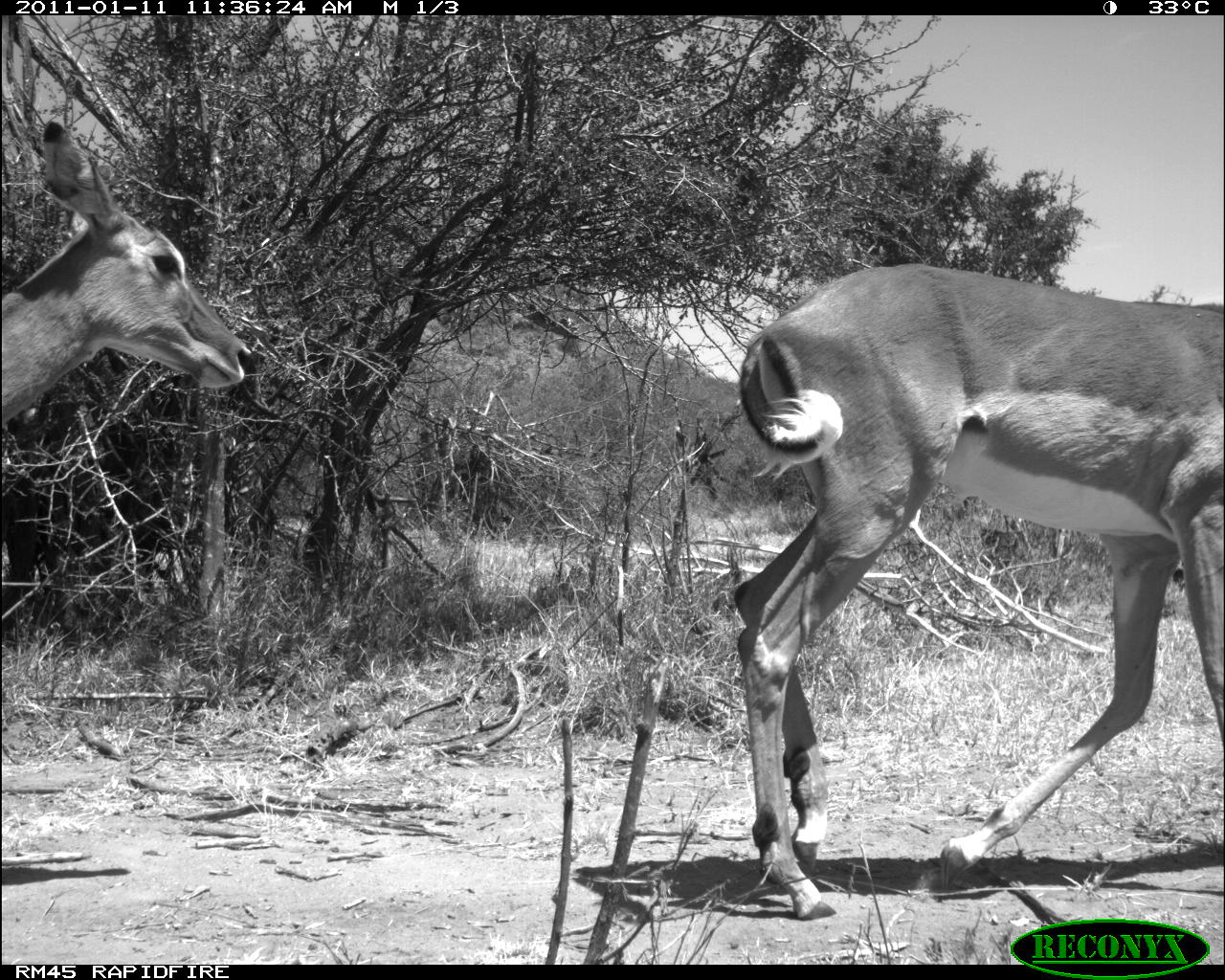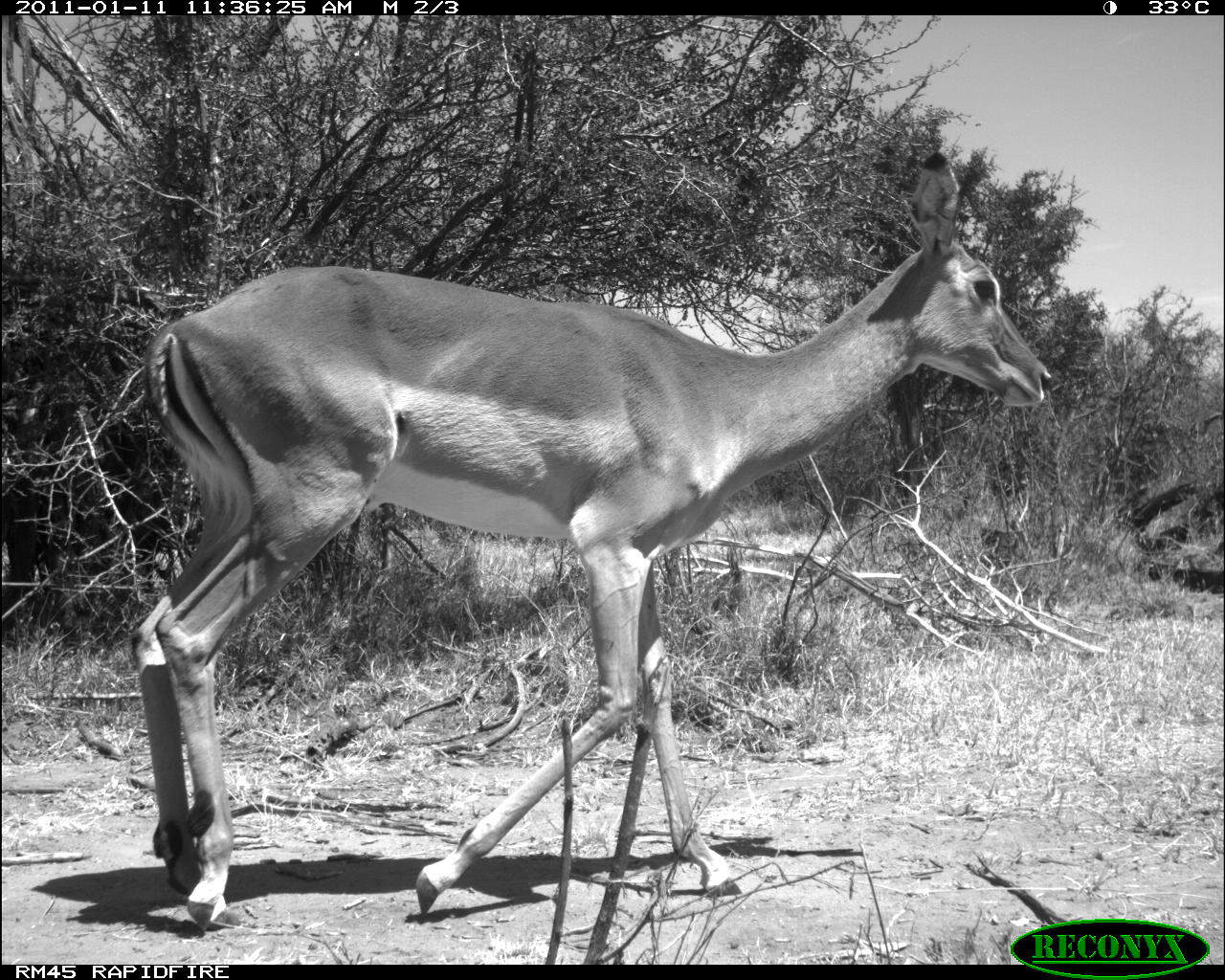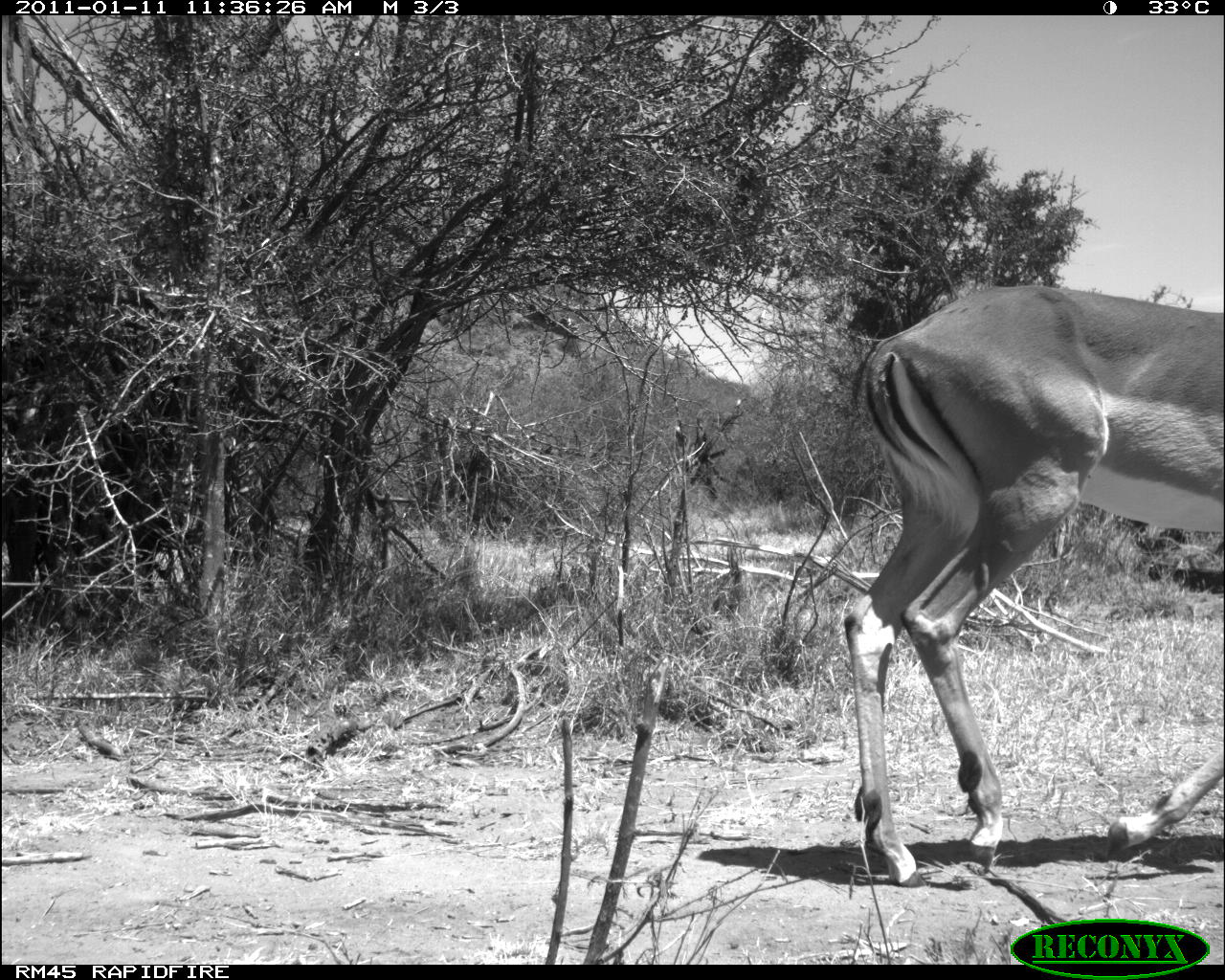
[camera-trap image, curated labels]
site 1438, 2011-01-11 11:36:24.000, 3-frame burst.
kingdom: Animalia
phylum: Chordata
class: Mammalia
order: Artiodactyla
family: Bovidae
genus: Aepyceros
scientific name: Aepyceros melampus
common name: impala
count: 2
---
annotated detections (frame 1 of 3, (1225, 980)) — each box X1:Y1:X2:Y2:
aepyceros melampus: 728:262:1224:921; 0:115:256:428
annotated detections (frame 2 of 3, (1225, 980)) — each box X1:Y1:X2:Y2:
aepyceros melampus: 126:146:1053:933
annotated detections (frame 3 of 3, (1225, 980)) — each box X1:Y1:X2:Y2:
aepyceros melampus: 839:287:1225:889